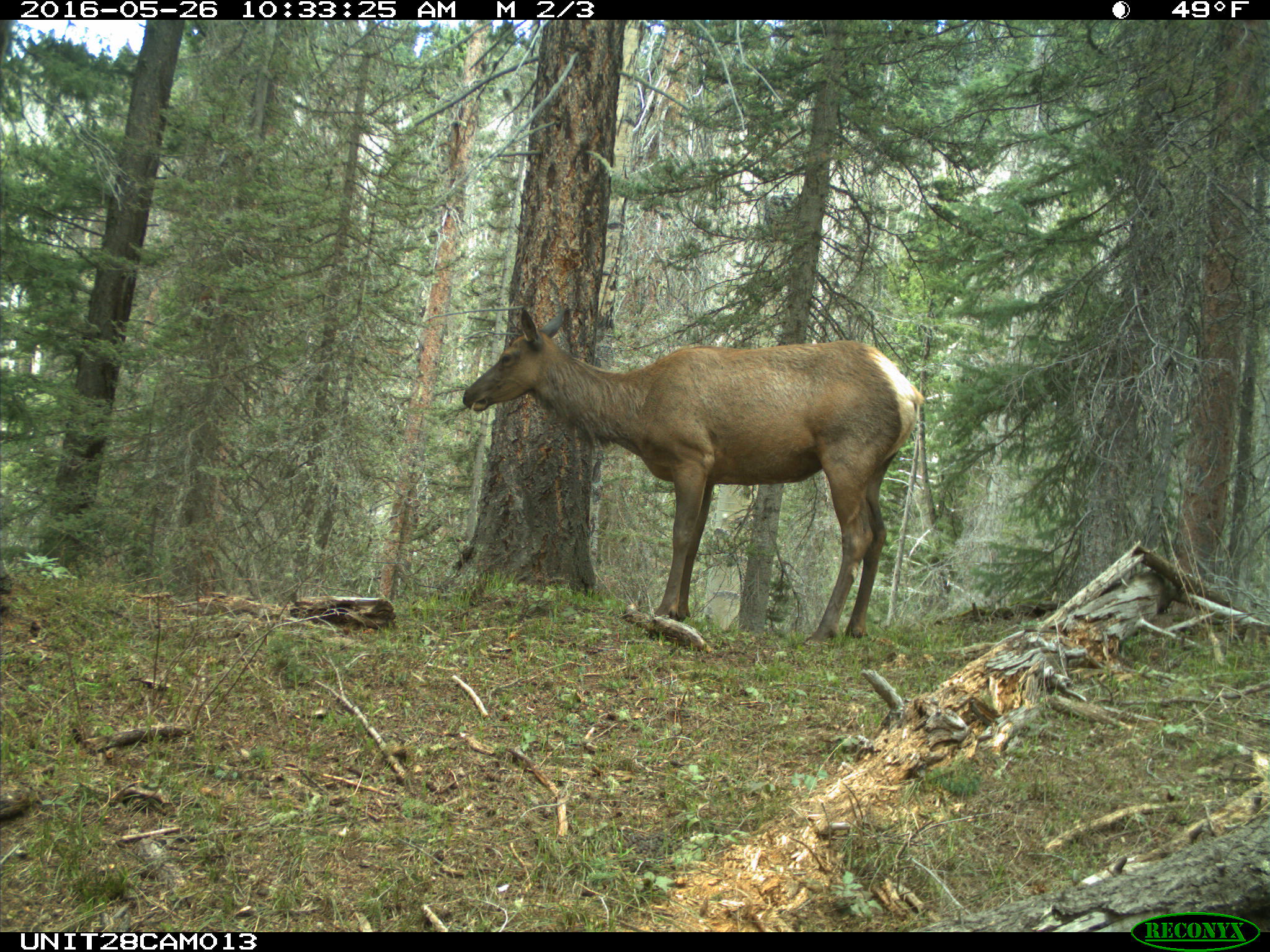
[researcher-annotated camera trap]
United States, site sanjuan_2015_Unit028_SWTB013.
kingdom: Animalia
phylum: Chordata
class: Mammalia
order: Artiodactyla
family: Cervidae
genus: Cervus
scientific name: Cervus elaphus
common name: red deer